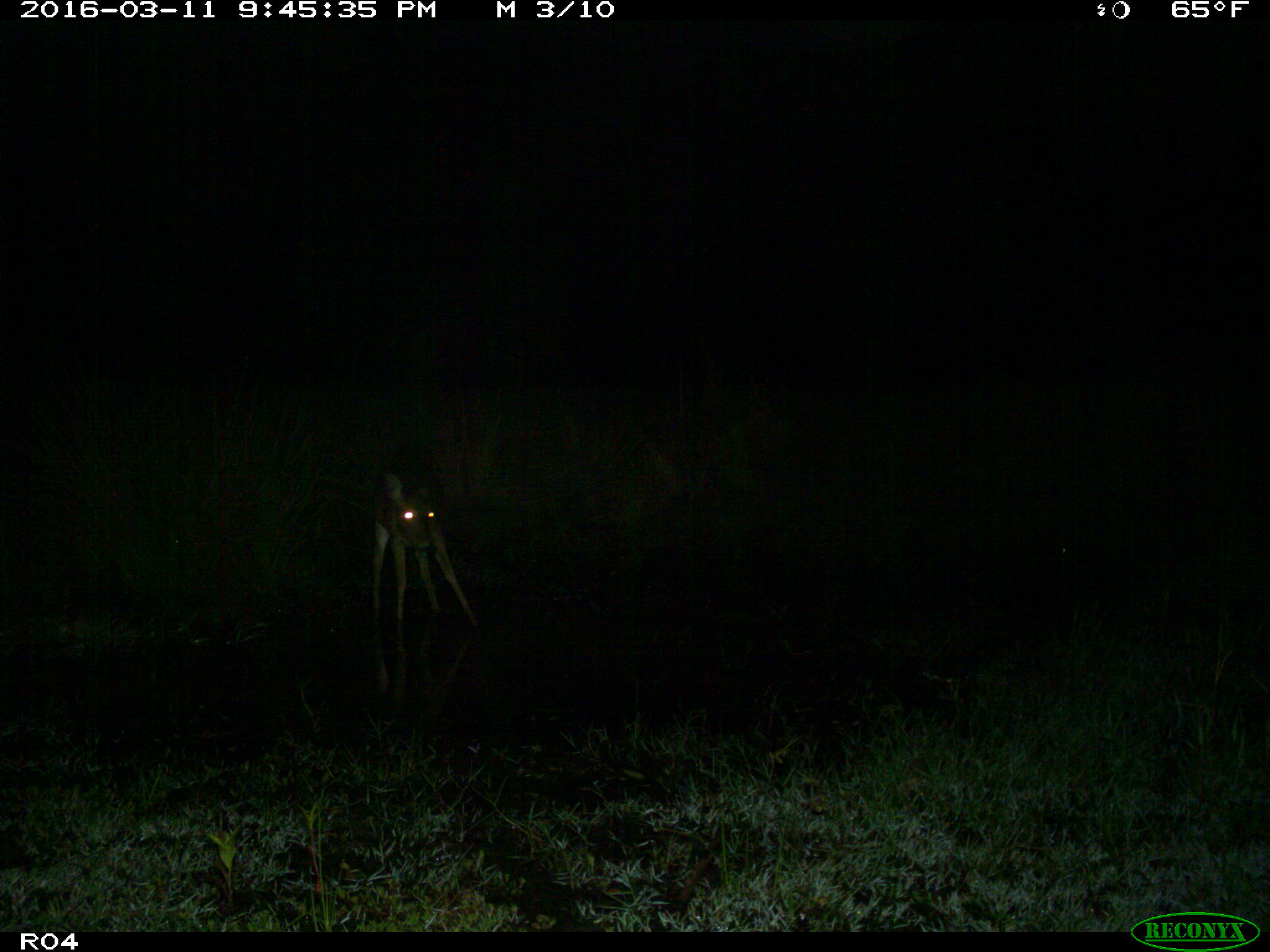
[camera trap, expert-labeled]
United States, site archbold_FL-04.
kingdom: Animalia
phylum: Chordata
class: Mammalia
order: Artiodactyla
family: Cervidae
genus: Odocoileus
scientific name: Odocoileus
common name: deer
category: unidentified deer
Unidentified deer (deer) (Odocoileus).